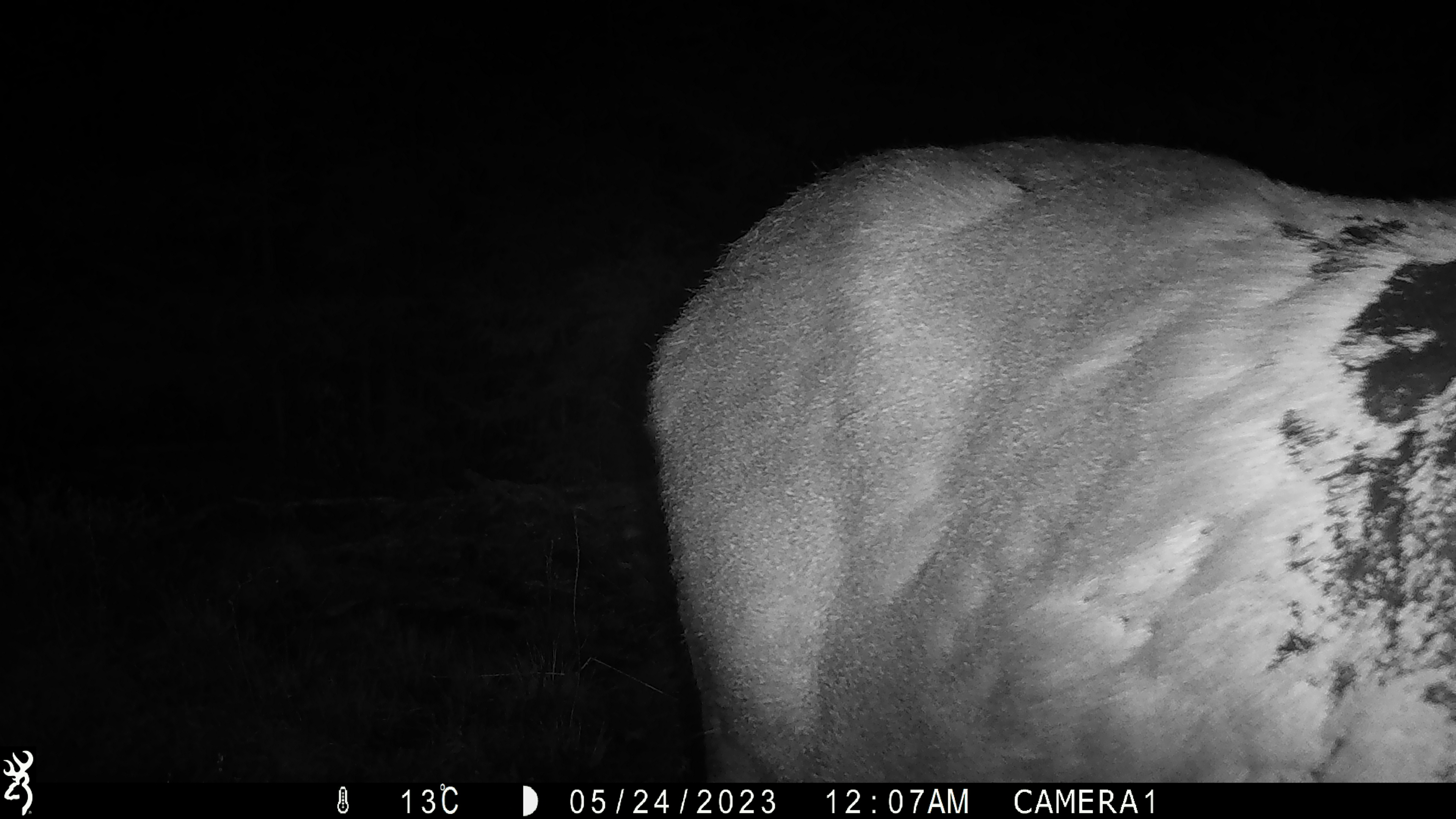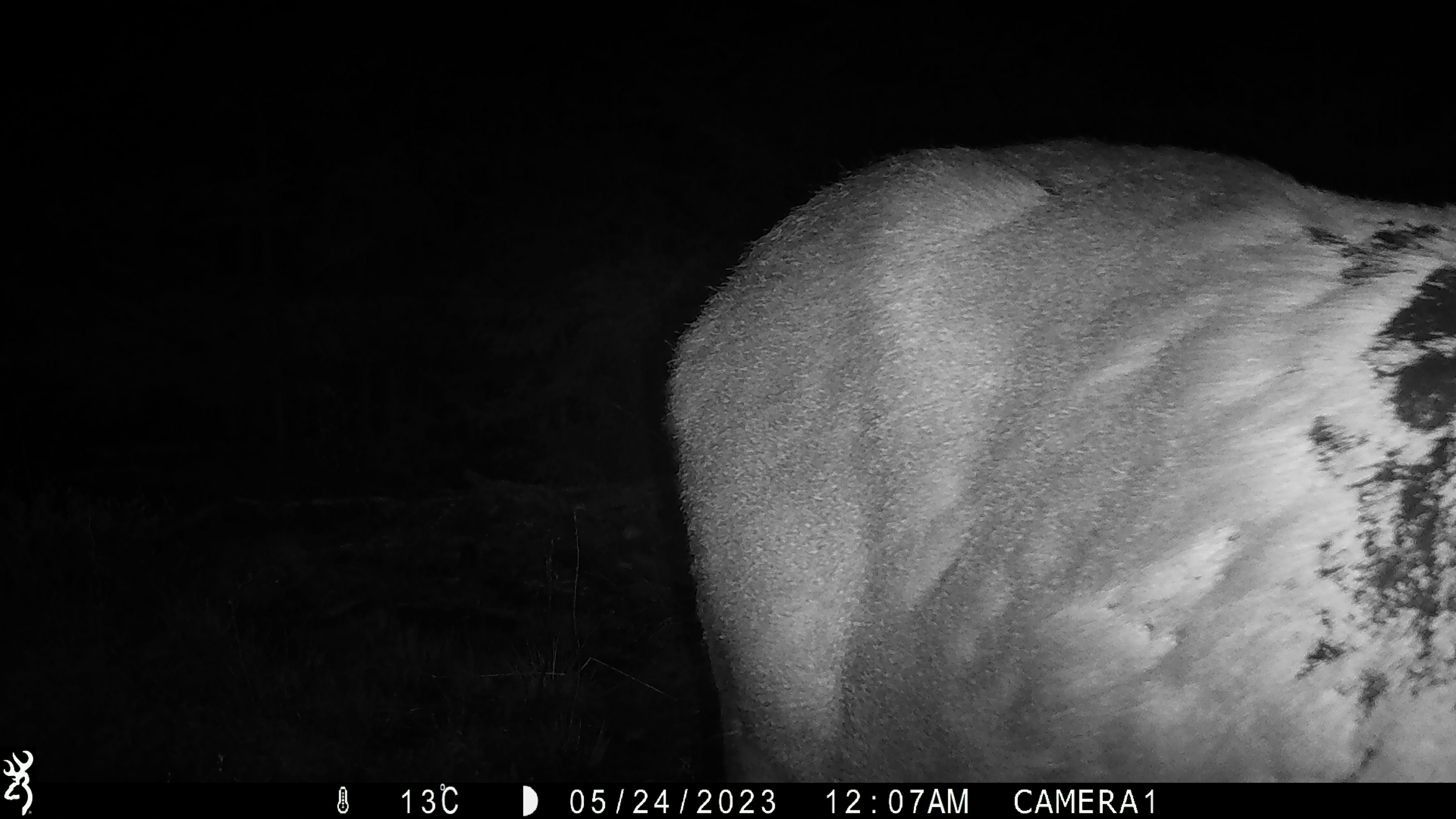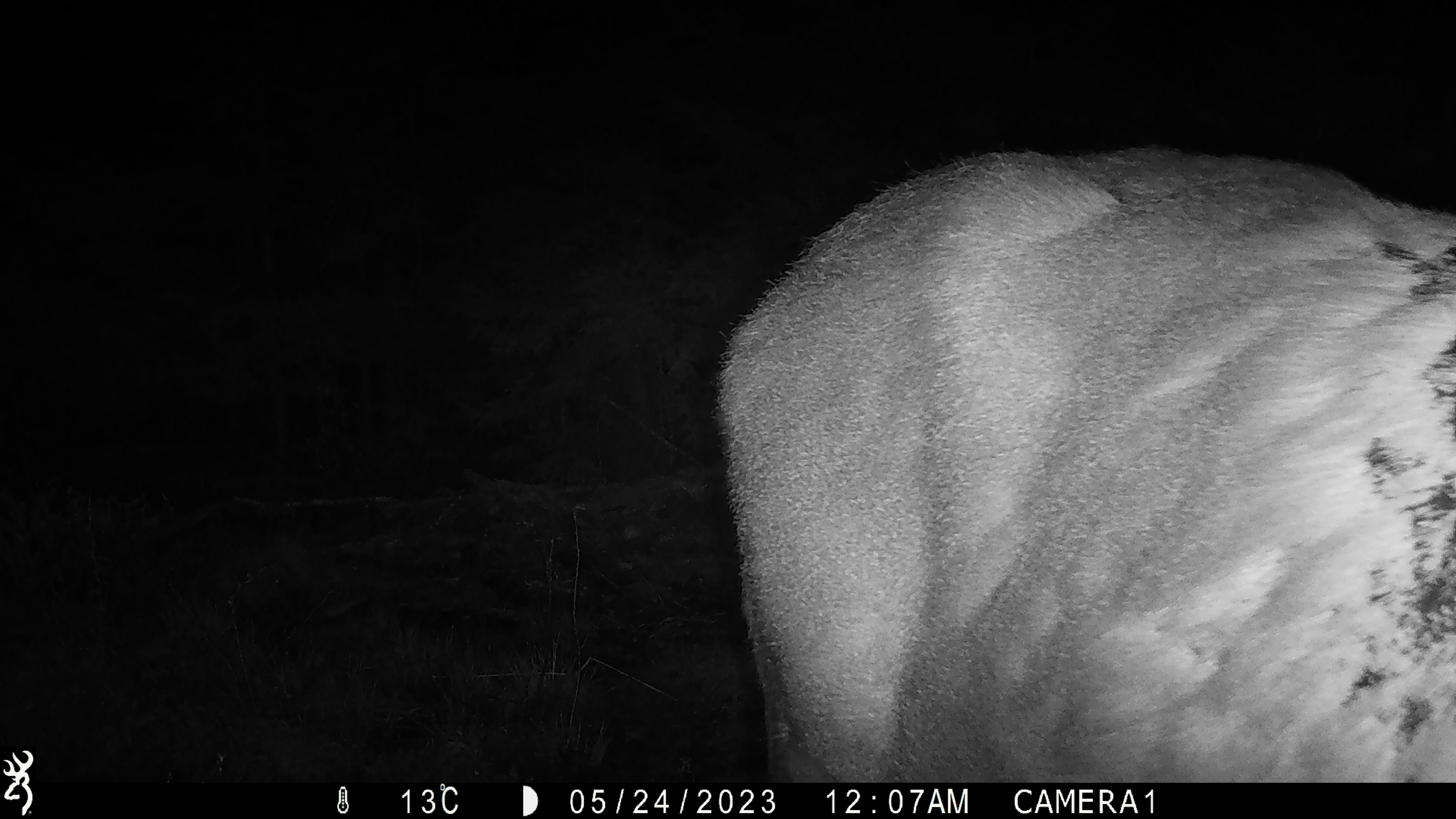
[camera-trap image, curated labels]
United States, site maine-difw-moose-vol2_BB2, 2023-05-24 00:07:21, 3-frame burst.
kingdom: Animalia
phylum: Chordata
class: Mammalia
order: Artiodactyla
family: Cervidae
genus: Alces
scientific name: Alces alces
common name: moose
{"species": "moose (Alces alces)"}